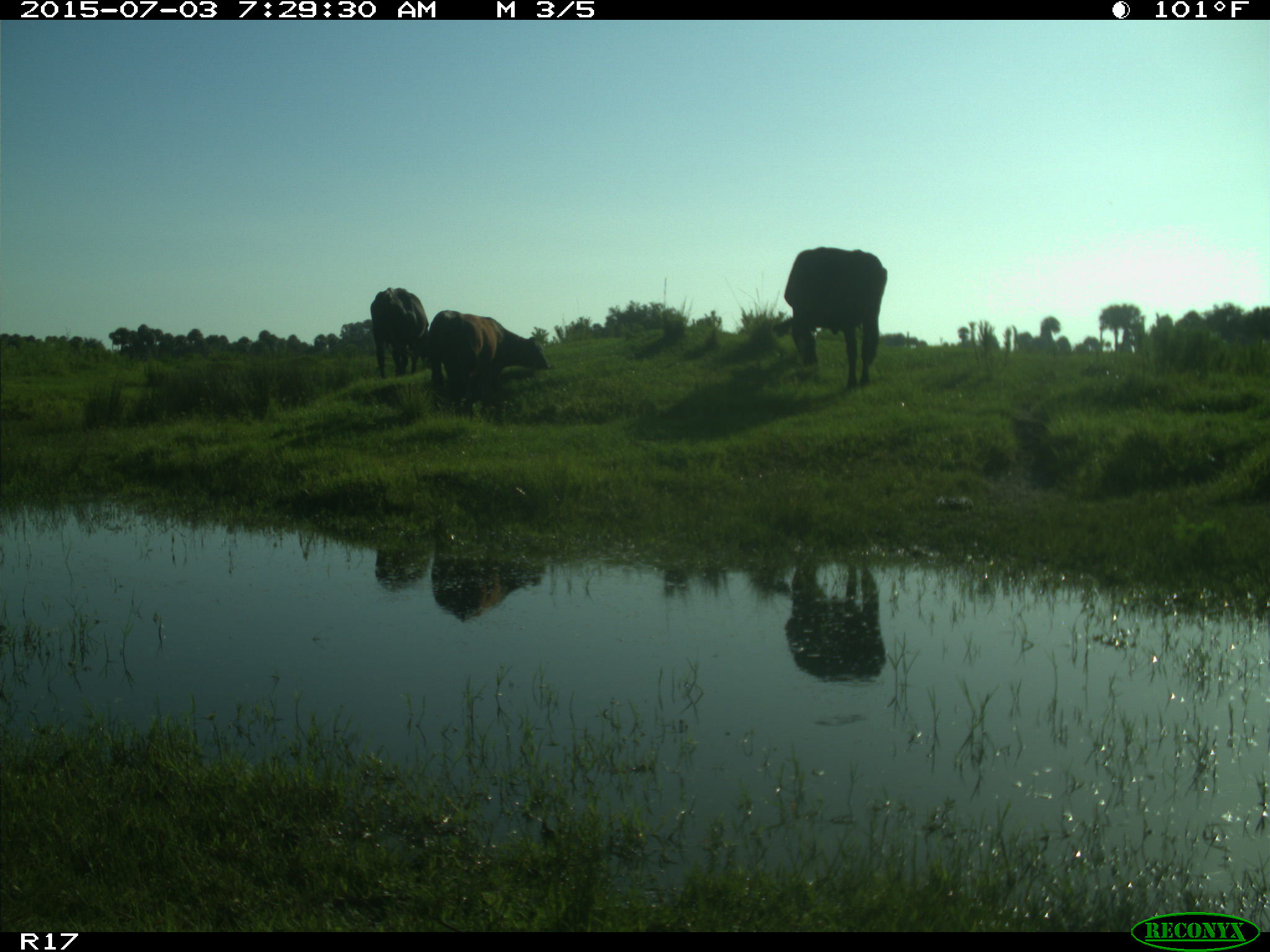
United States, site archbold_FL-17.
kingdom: Animalia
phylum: Chordata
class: Mammalia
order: Artiodactyla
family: Bovidae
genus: Bos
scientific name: Bos taurus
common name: domestic cow